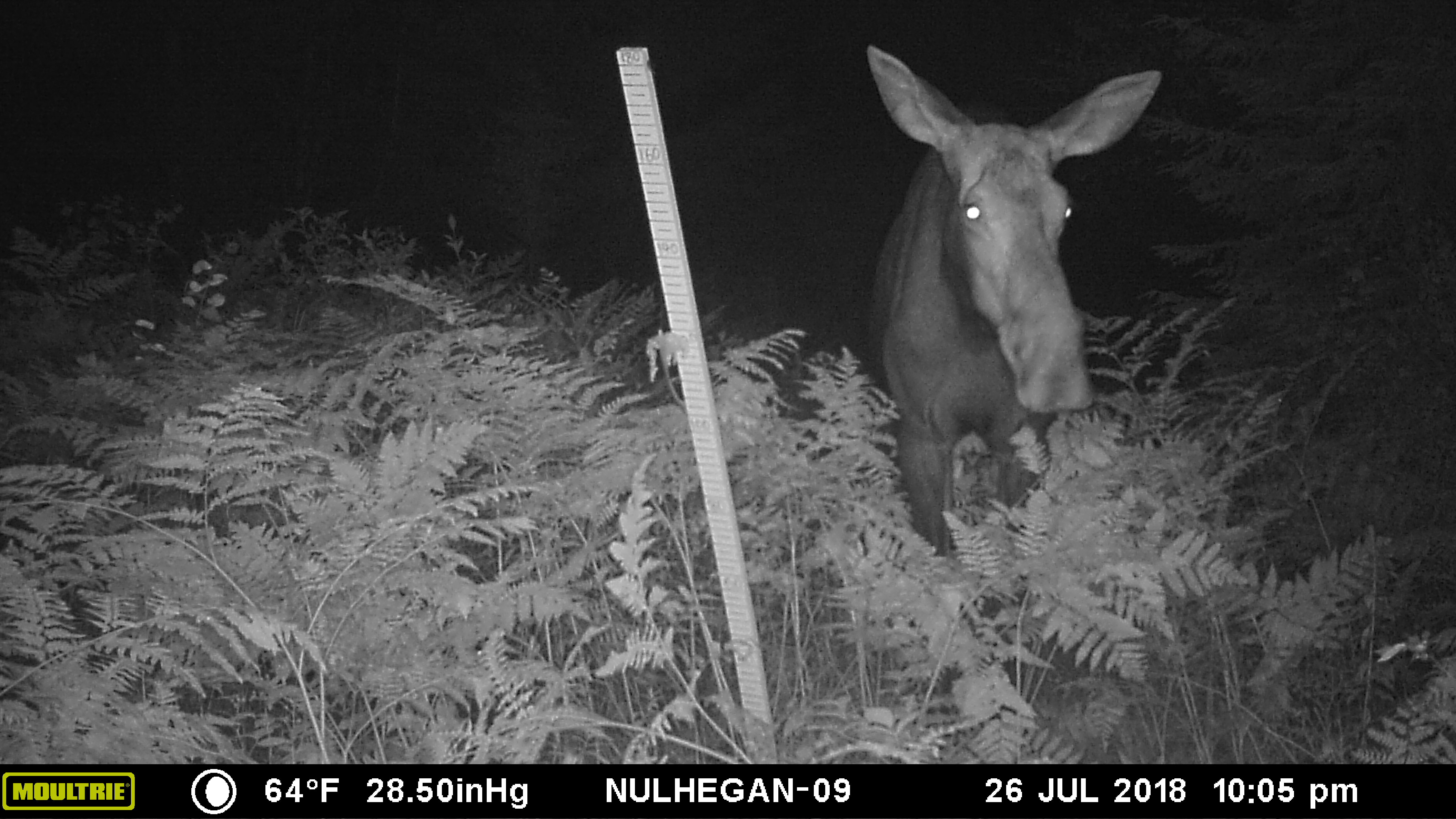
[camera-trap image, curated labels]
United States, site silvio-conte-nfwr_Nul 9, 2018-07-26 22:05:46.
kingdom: Animalia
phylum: Chordata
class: Mammalia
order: Artiodactyla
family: Cervidae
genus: Alces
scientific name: Alces alces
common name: moose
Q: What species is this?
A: Moose (Alces alces).